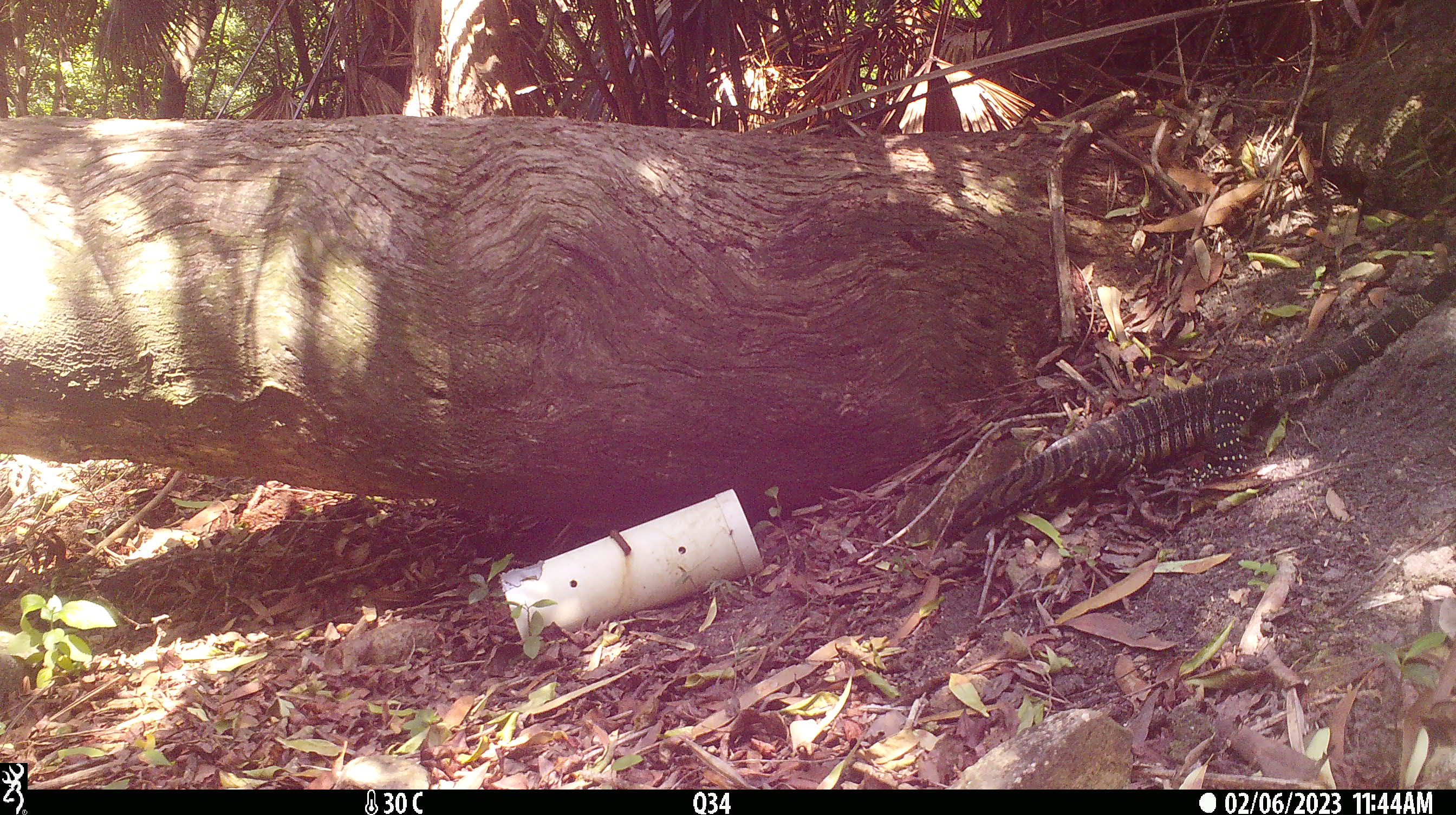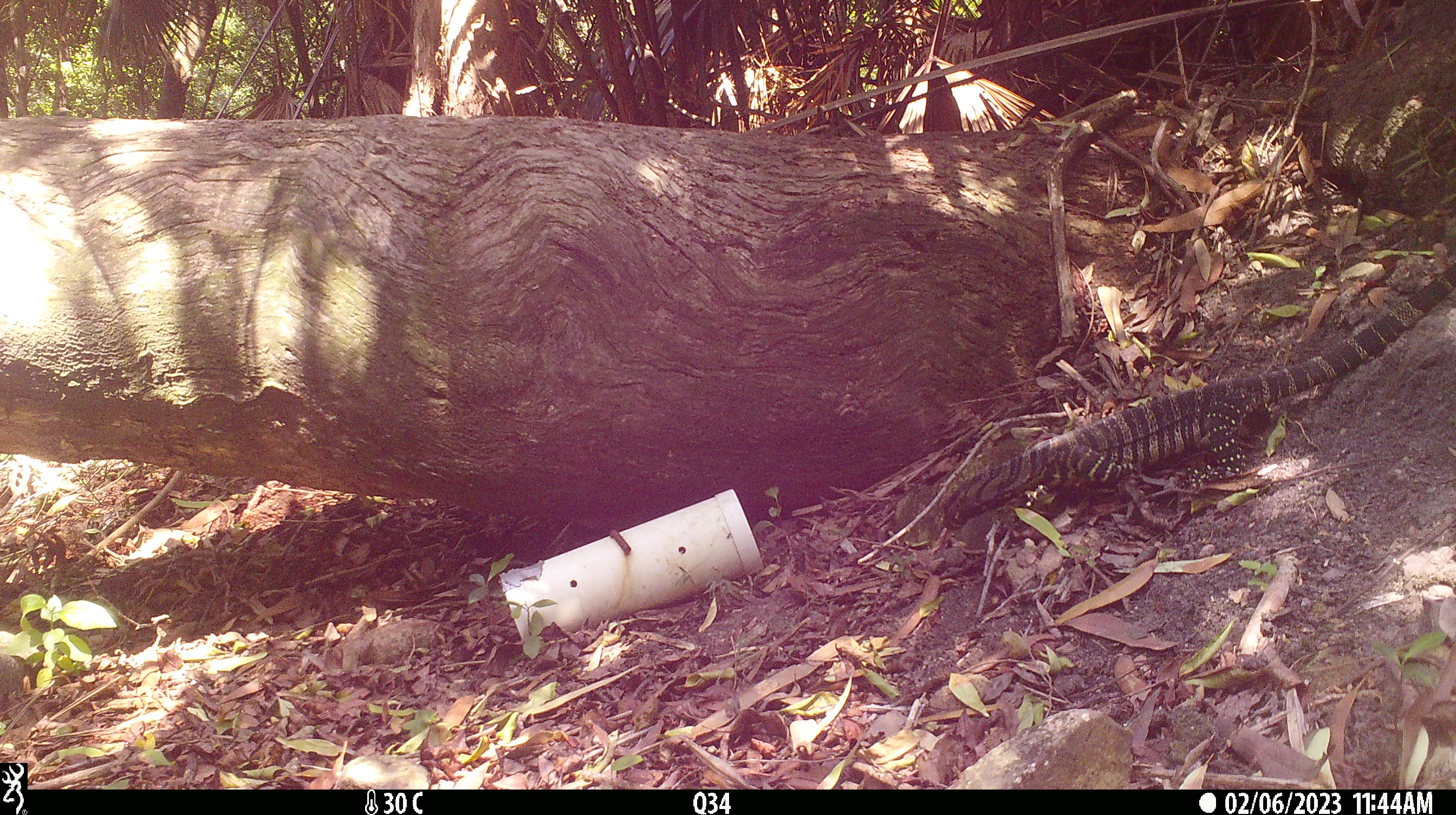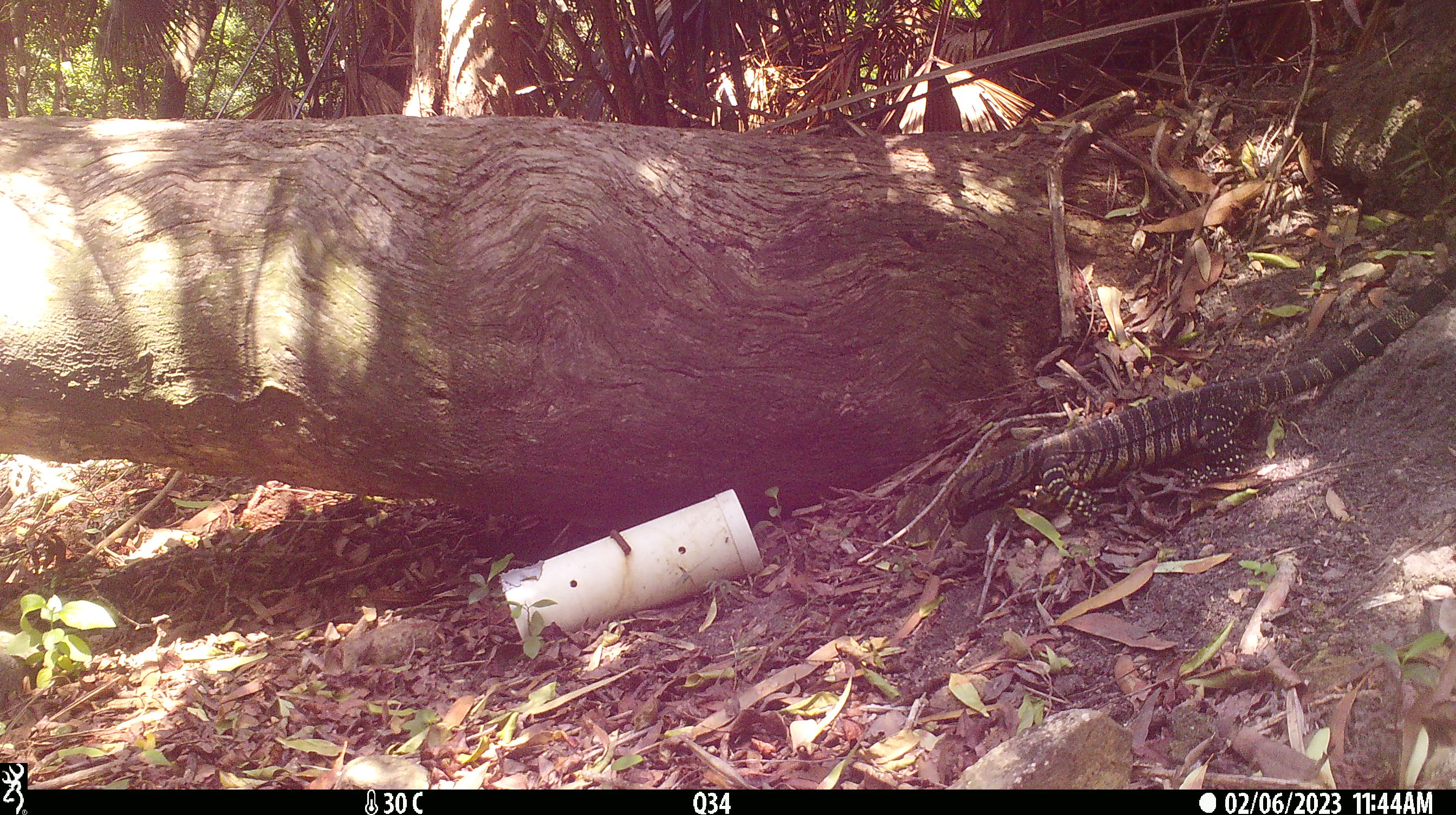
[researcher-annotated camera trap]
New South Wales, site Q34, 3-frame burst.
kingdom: Animalia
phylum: Chordata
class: Reptilia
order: Squamata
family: Varanidae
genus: Varanus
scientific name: Varanus varius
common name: lace monitor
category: goanna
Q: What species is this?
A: Goanna (lace monitor) (Varanus varius).